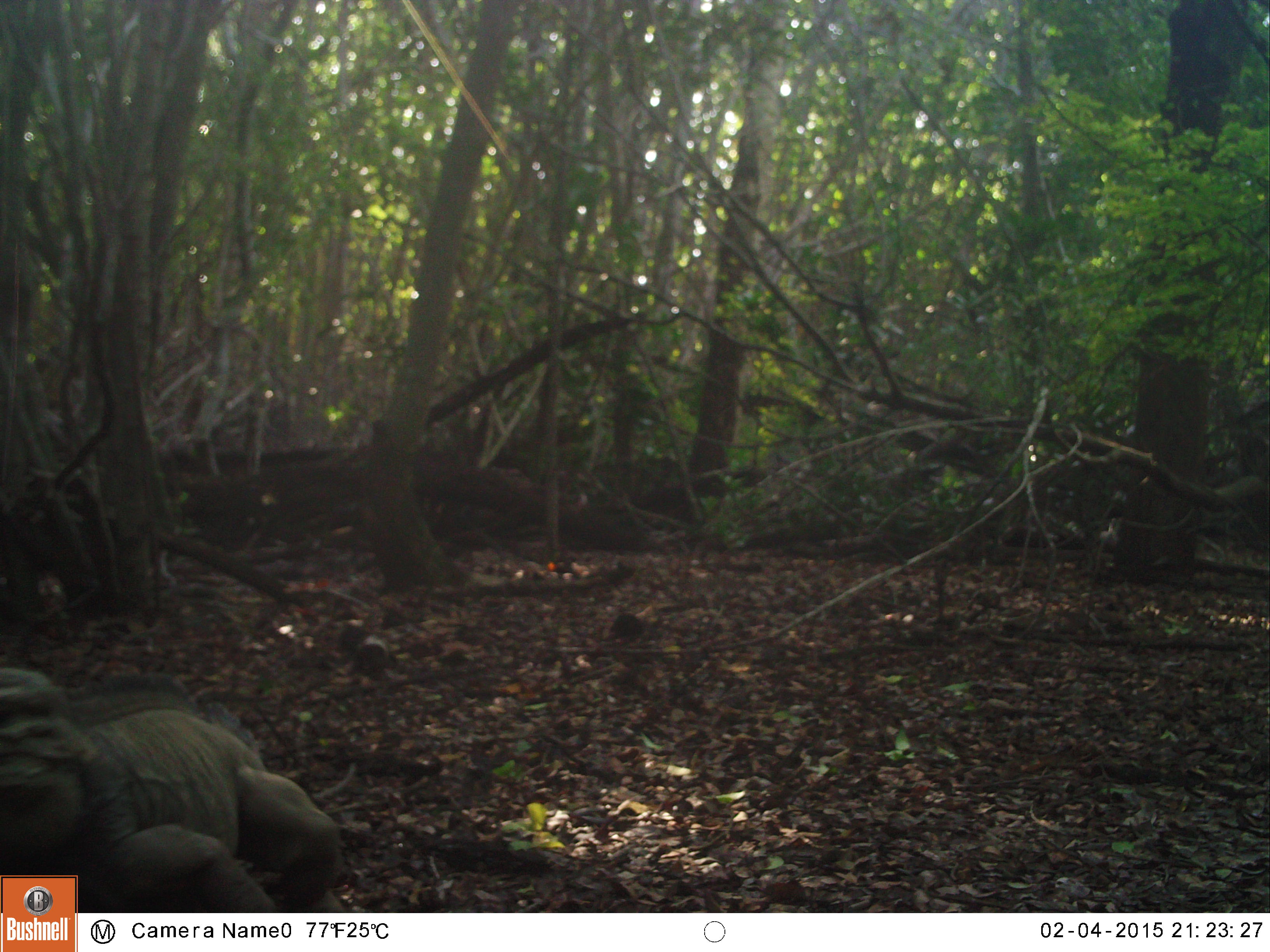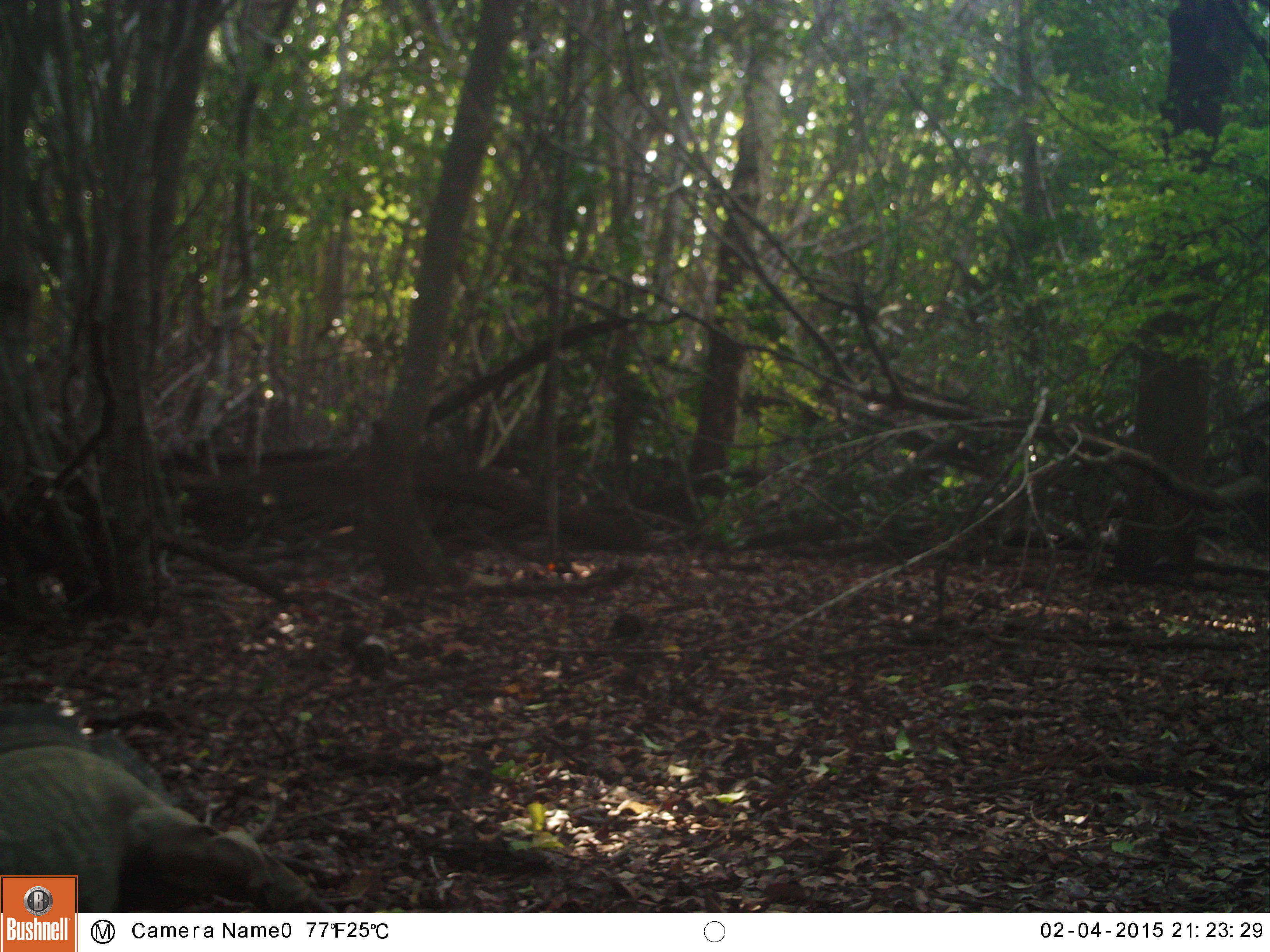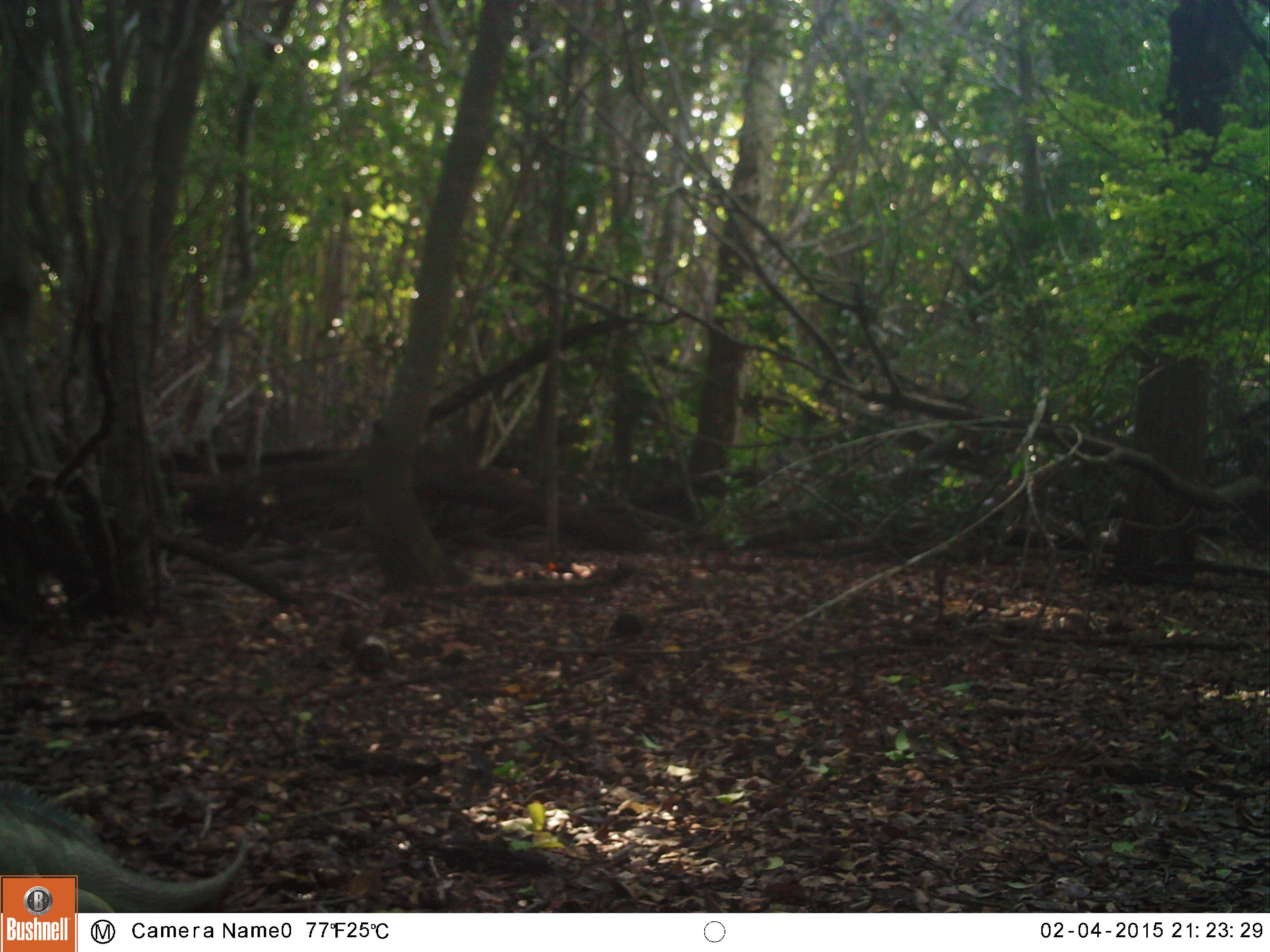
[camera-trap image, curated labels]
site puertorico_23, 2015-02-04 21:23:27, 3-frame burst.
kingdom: Animalia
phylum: Chordata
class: Reptilia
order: Squamata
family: Iguanidae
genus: Iguana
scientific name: Iguana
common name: typical iguanas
Iguana (typical iguanas).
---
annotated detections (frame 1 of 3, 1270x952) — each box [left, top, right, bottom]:
iguana: [0, 661, 344, 916]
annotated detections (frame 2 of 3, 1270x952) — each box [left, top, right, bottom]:
iguana: [0, 713, 328, 919]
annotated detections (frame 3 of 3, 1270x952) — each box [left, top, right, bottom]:
iguana: [1, 771, 244, 913]